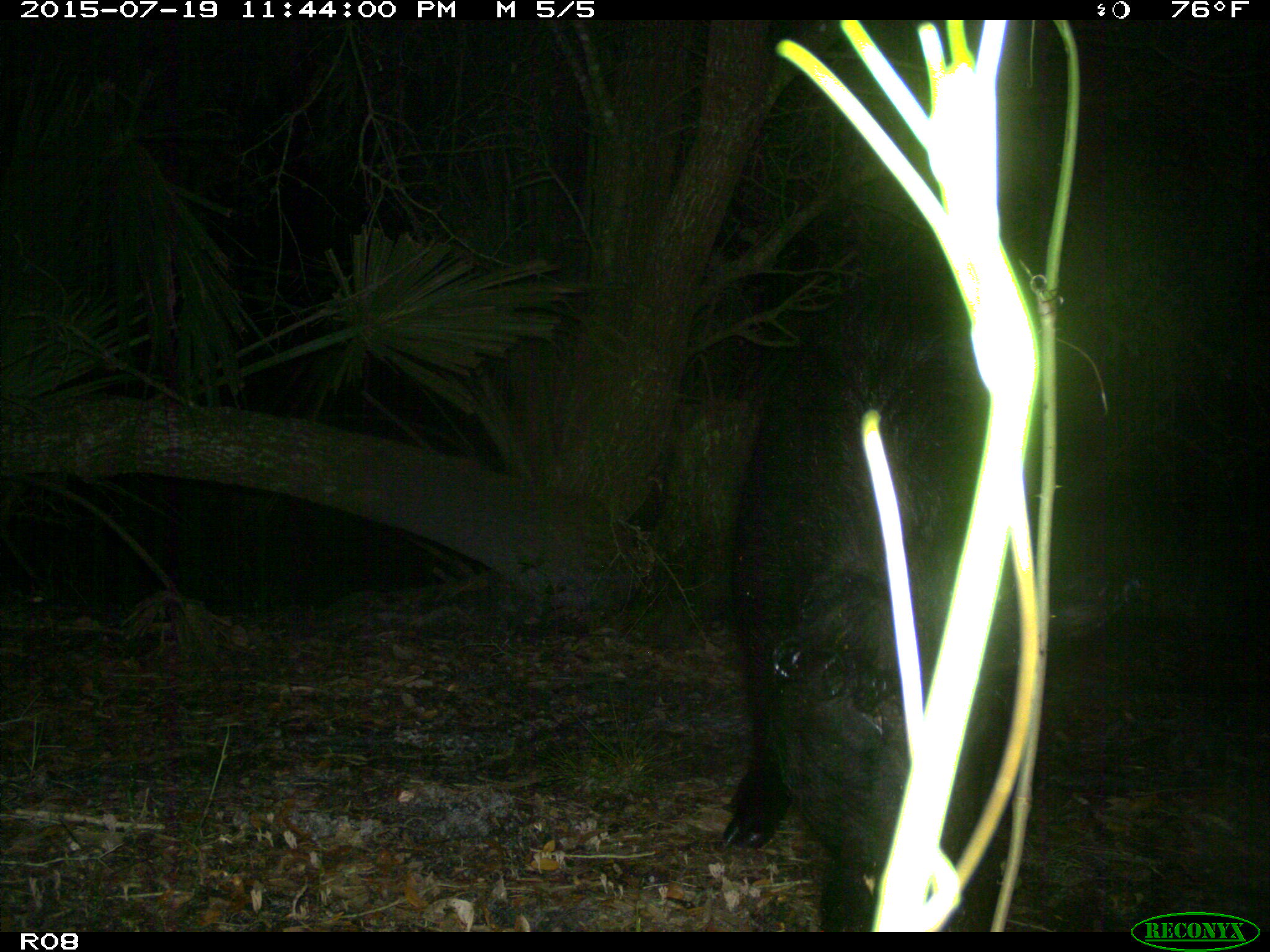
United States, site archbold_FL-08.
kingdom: Animalia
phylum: Chordata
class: Mammalia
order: Artiodactyla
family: Suidae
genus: Sus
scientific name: Sus scrofa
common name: wild boar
Sus scrofa (wild boar).